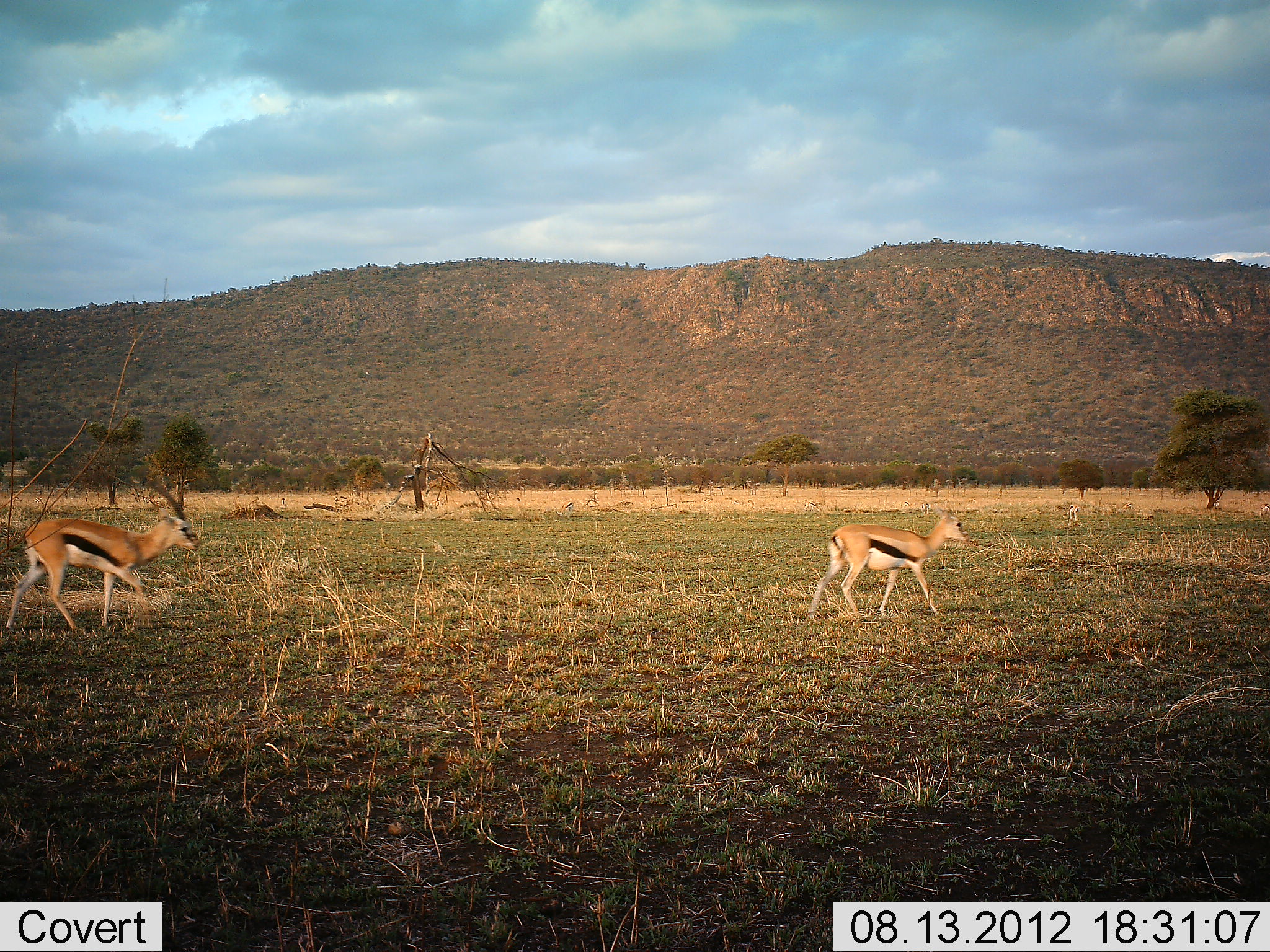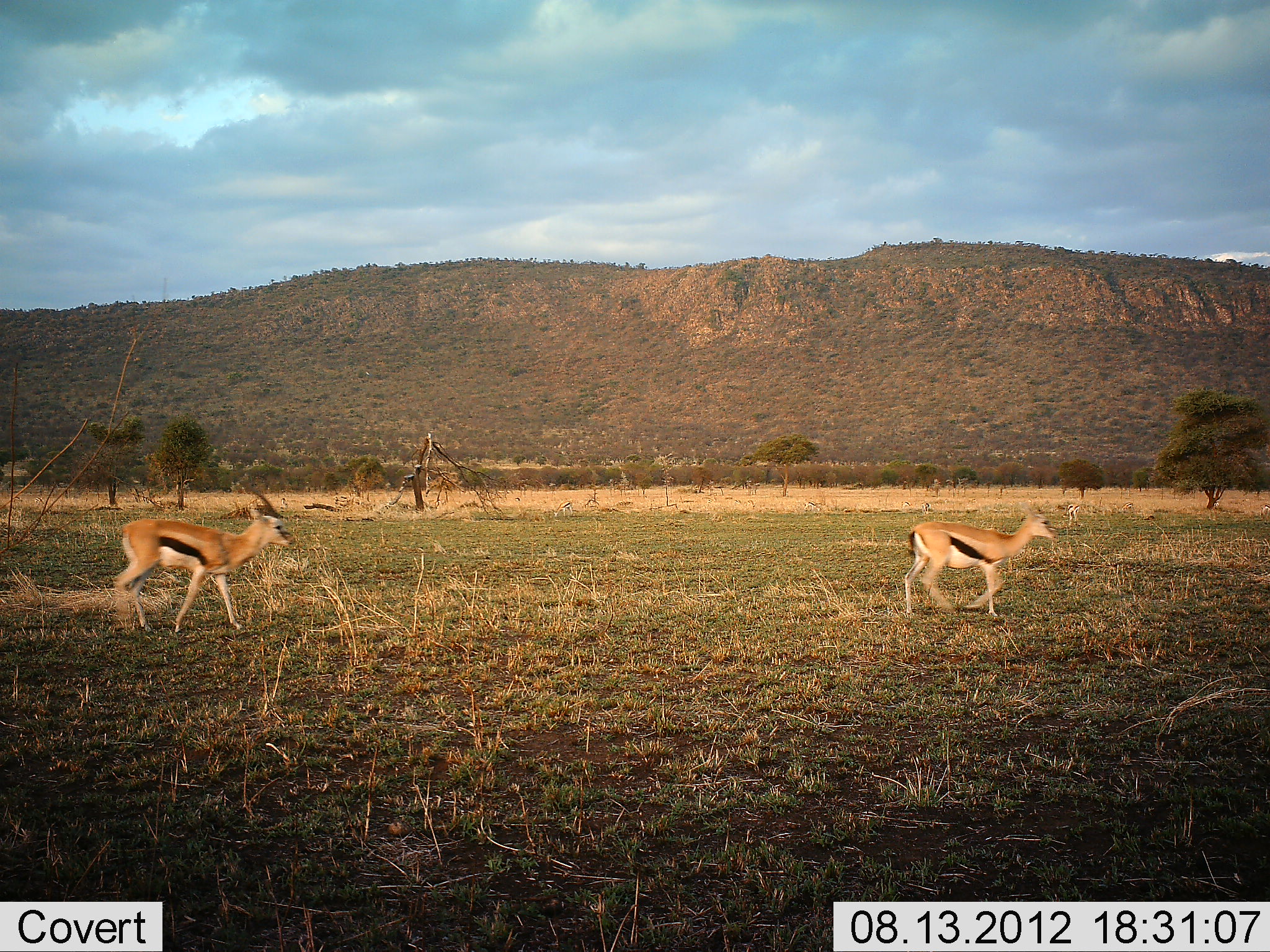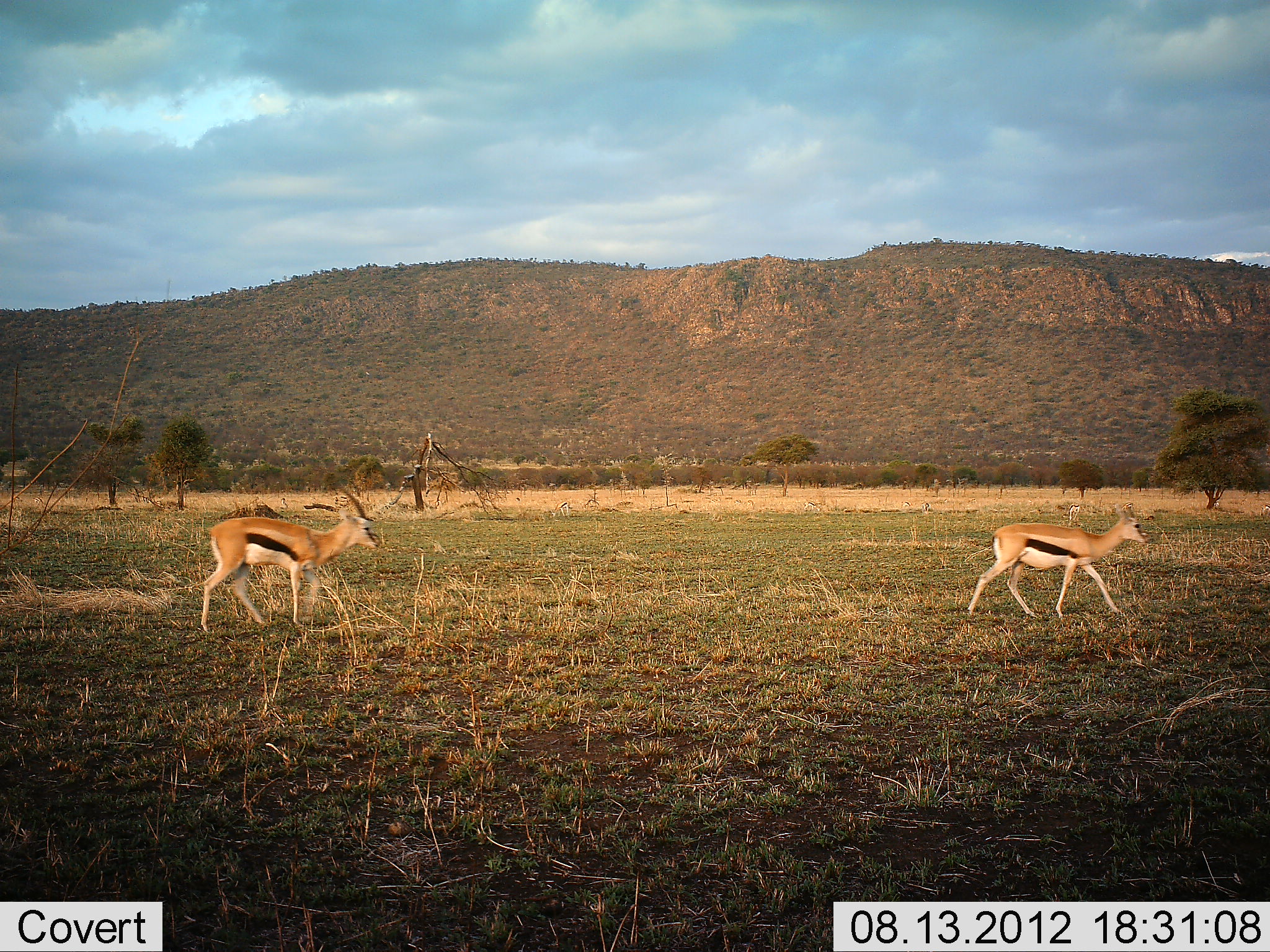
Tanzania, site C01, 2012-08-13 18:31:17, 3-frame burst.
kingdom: Animalia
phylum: Chordata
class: Mammalia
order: Artiodactyla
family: Bovidae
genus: Eudorcas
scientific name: Eudorcas thomsonii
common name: thomson's gazelle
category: gazellethomsons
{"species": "gazellethomsons (thomson's gazelle) (Eudorcas thomsonii)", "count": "2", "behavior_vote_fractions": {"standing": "0%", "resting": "0%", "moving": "100%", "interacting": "0%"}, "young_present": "0%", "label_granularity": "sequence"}